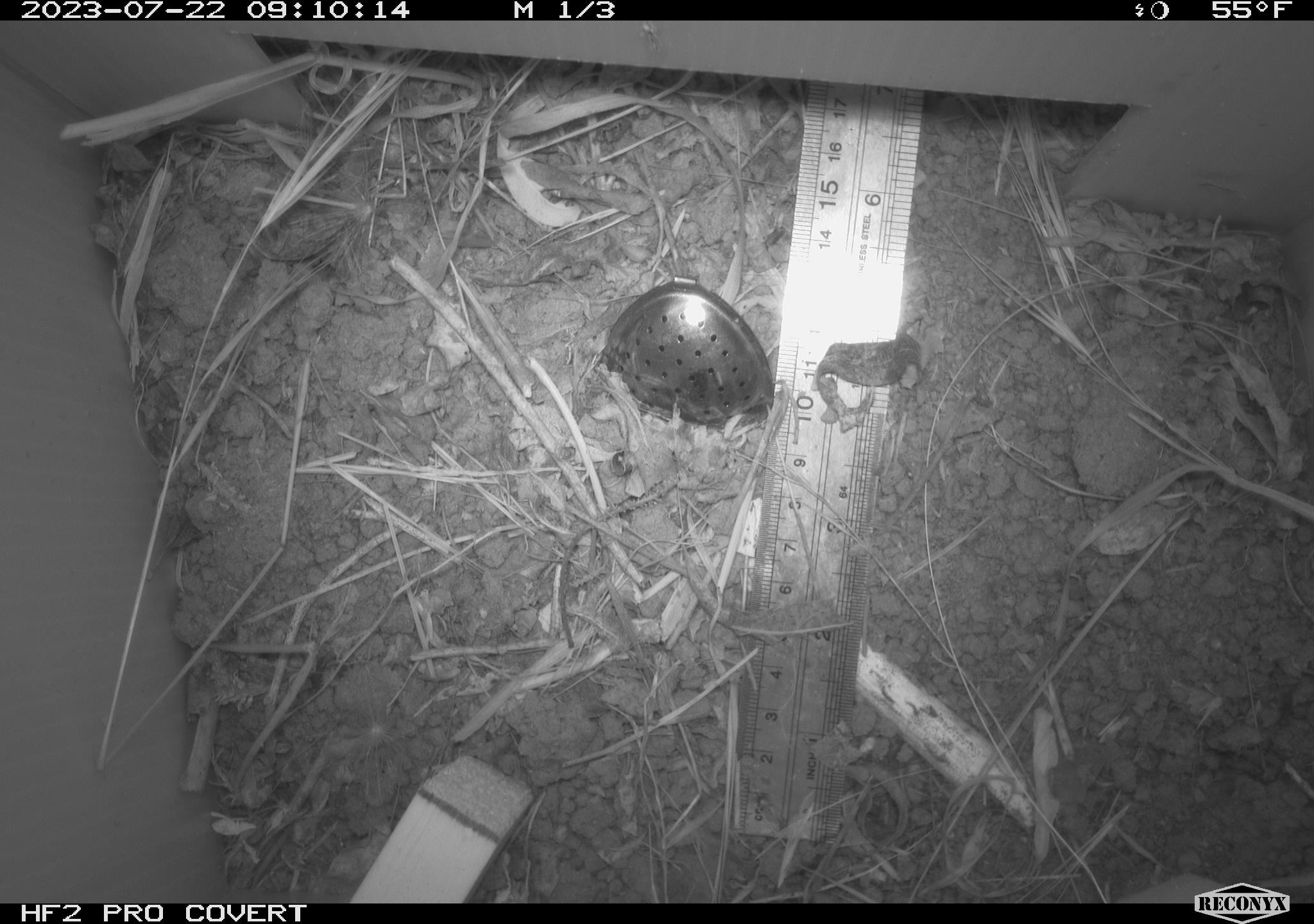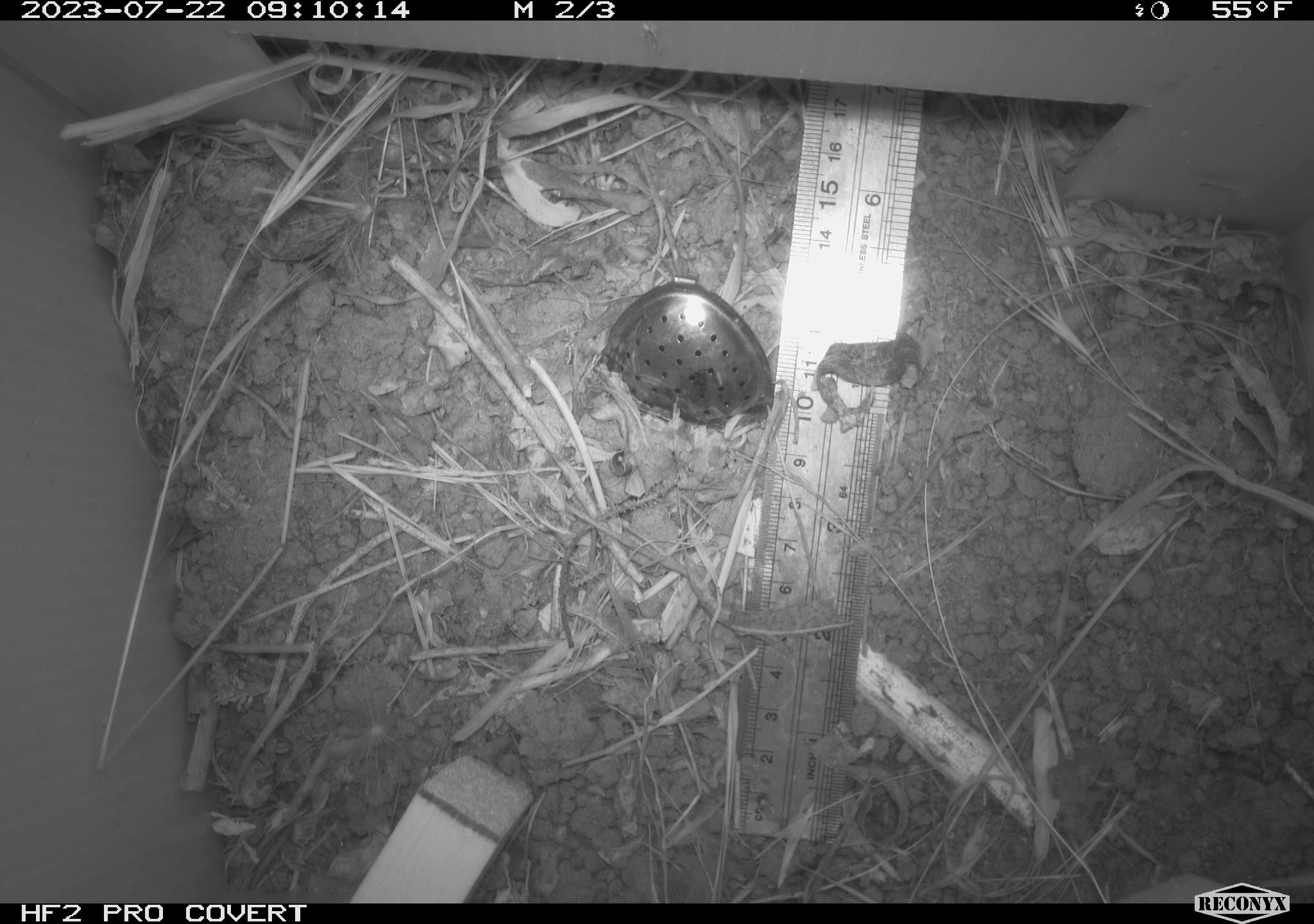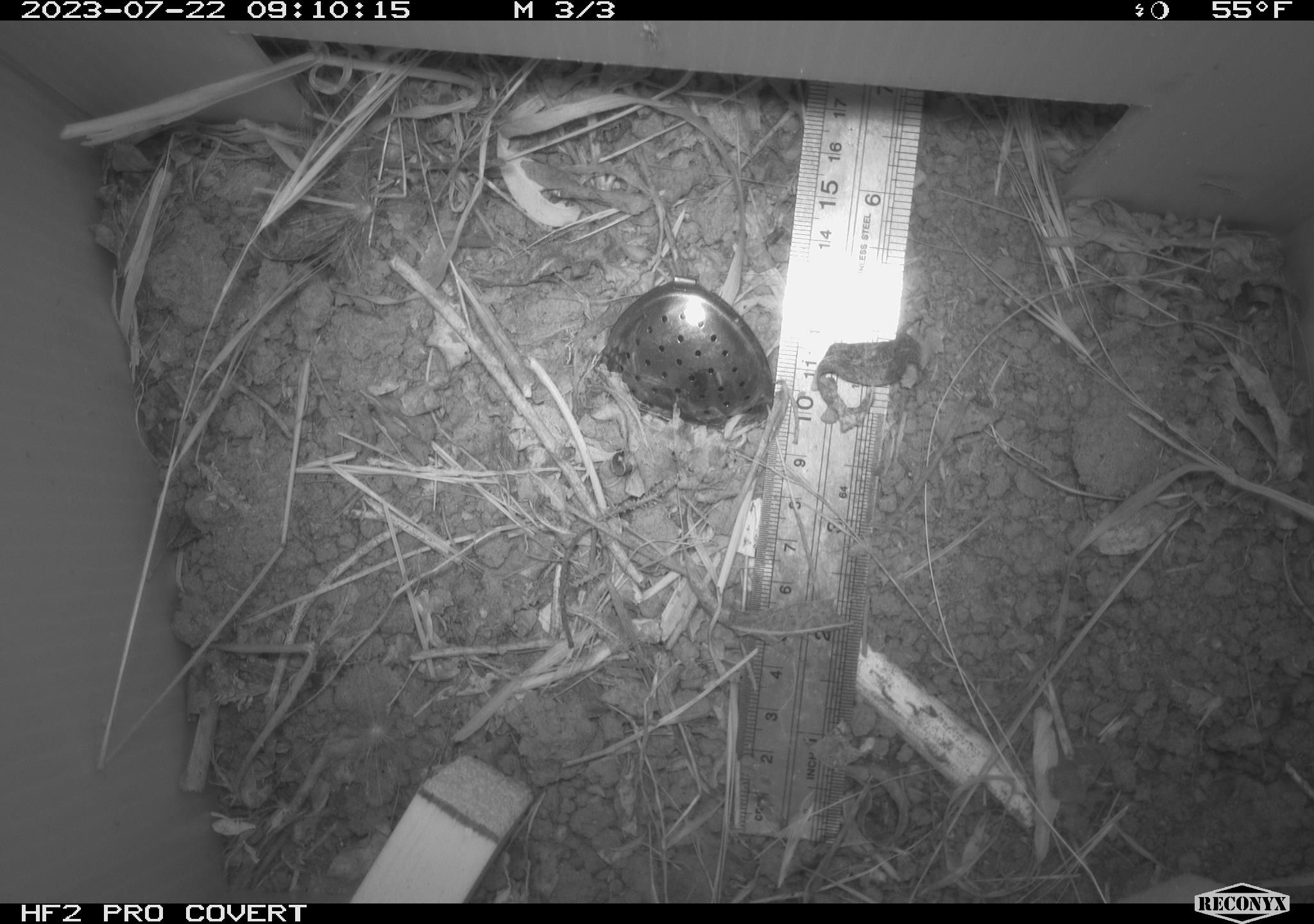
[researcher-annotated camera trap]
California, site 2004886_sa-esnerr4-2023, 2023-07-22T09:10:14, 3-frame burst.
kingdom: Animalia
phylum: Chordata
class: Mammalia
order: Rodentia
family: Cricetidae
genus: Microtus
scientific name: Microtus californicus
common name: california vole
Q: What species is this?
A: California vole (Microtus californicus).